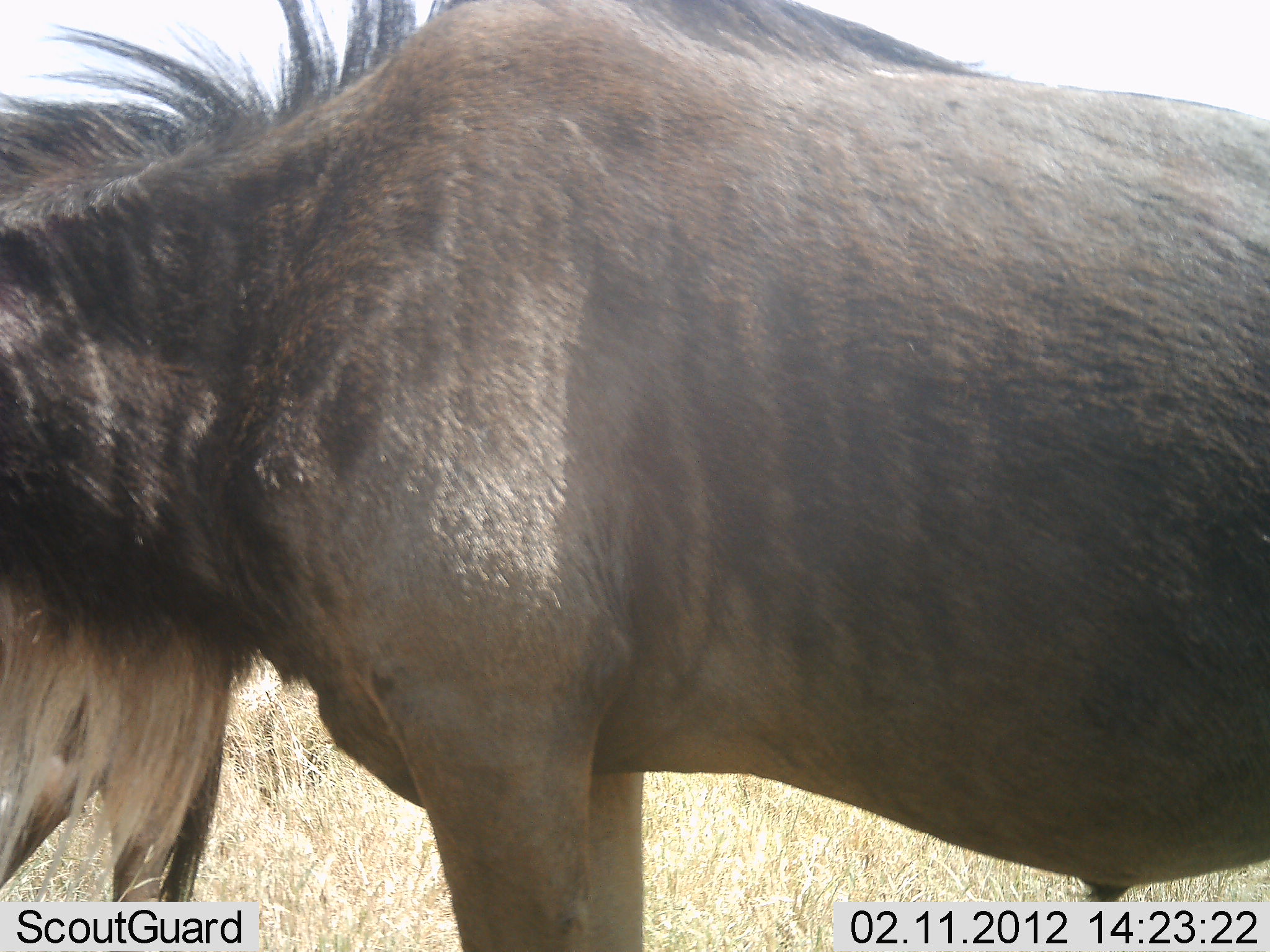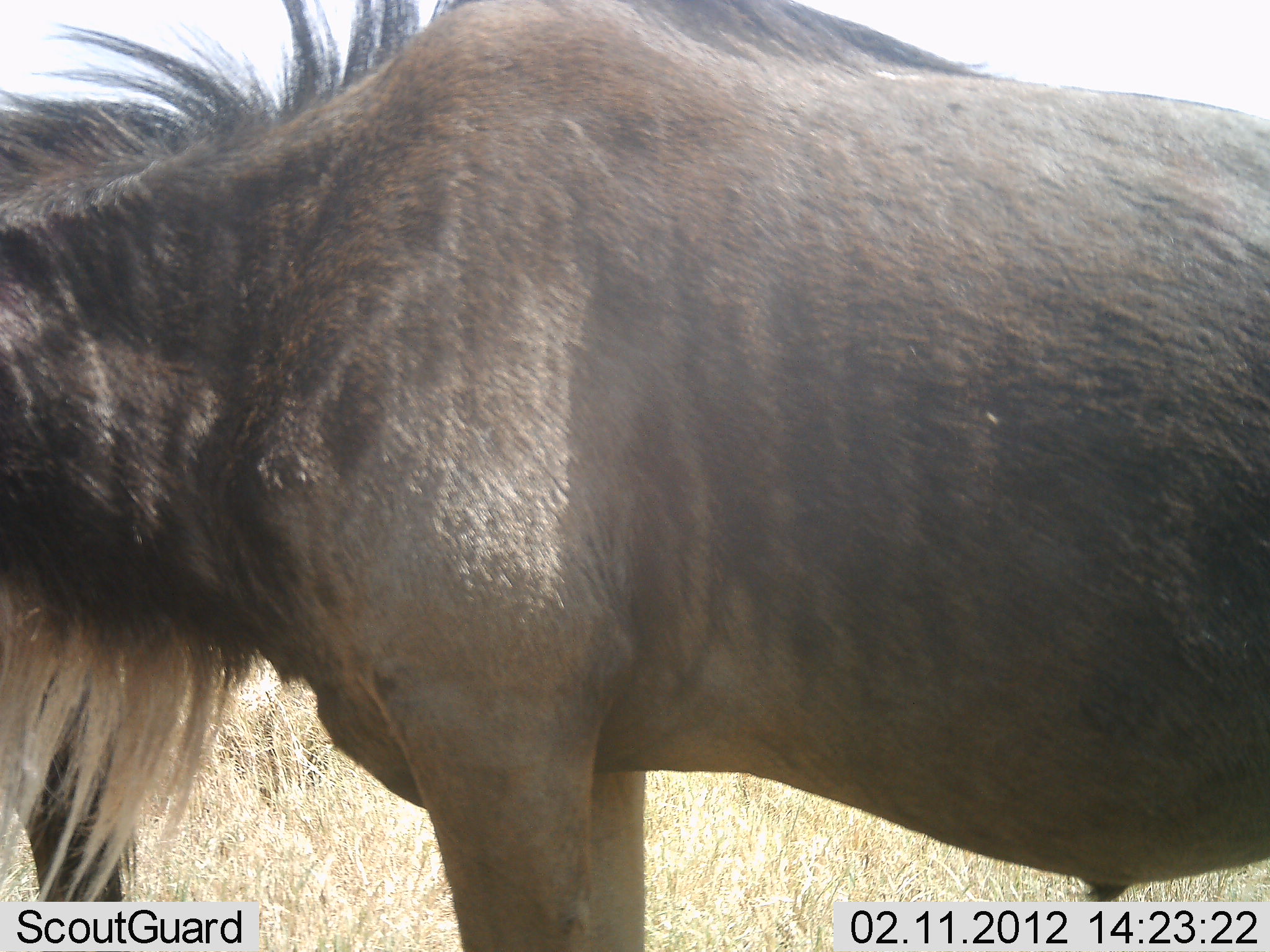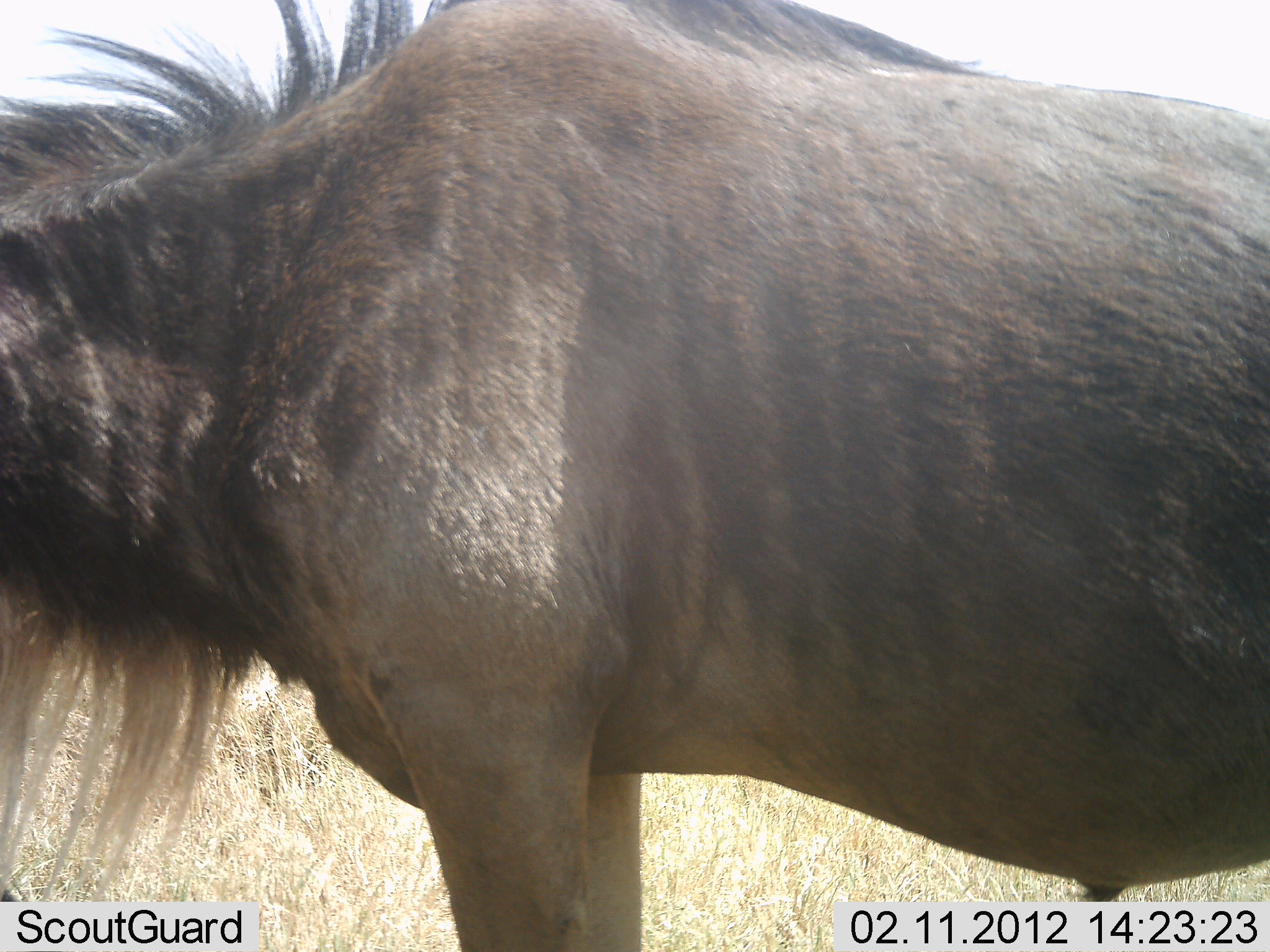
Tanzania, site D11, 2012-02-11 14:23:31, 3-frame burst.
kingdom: Animalia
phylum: Chordata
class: Mammalia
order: Artiodactyla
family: Bovidae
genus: Connochaetes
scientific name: Connochaetes taurinus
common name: blue wildebeest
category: wildebeest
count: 2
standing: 96%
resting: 4%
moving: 31%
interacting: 0%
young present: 0%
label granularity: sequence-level